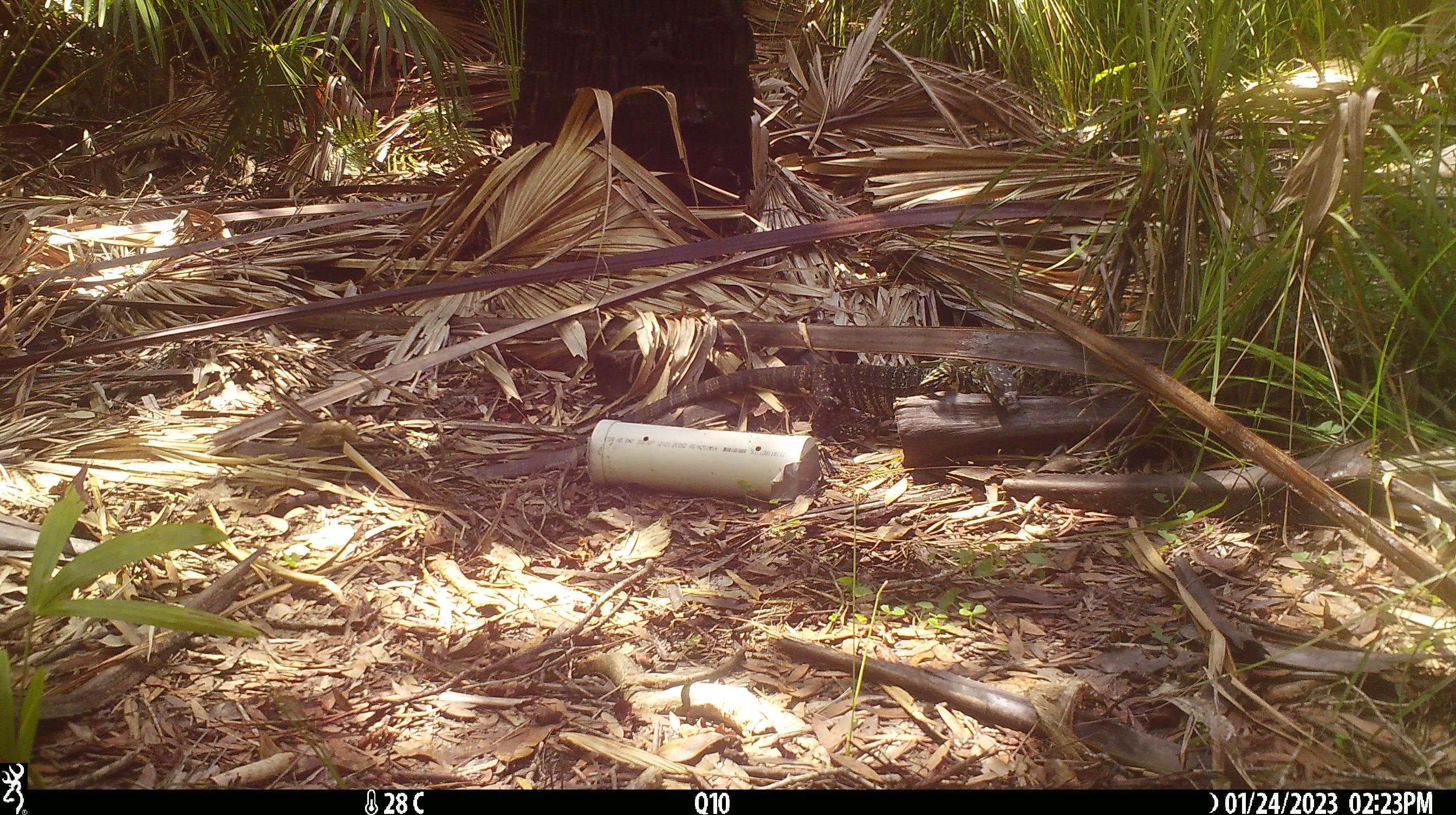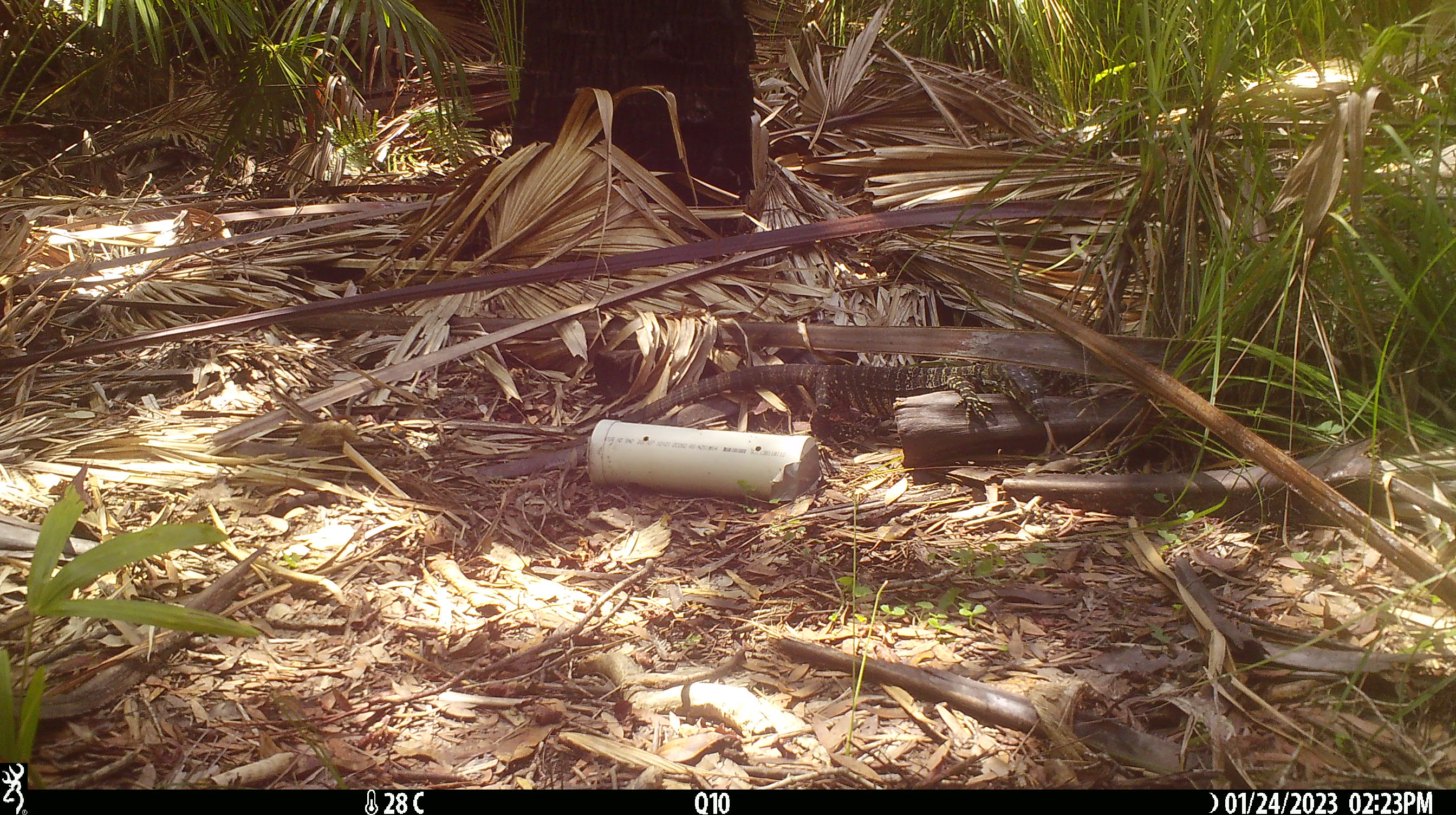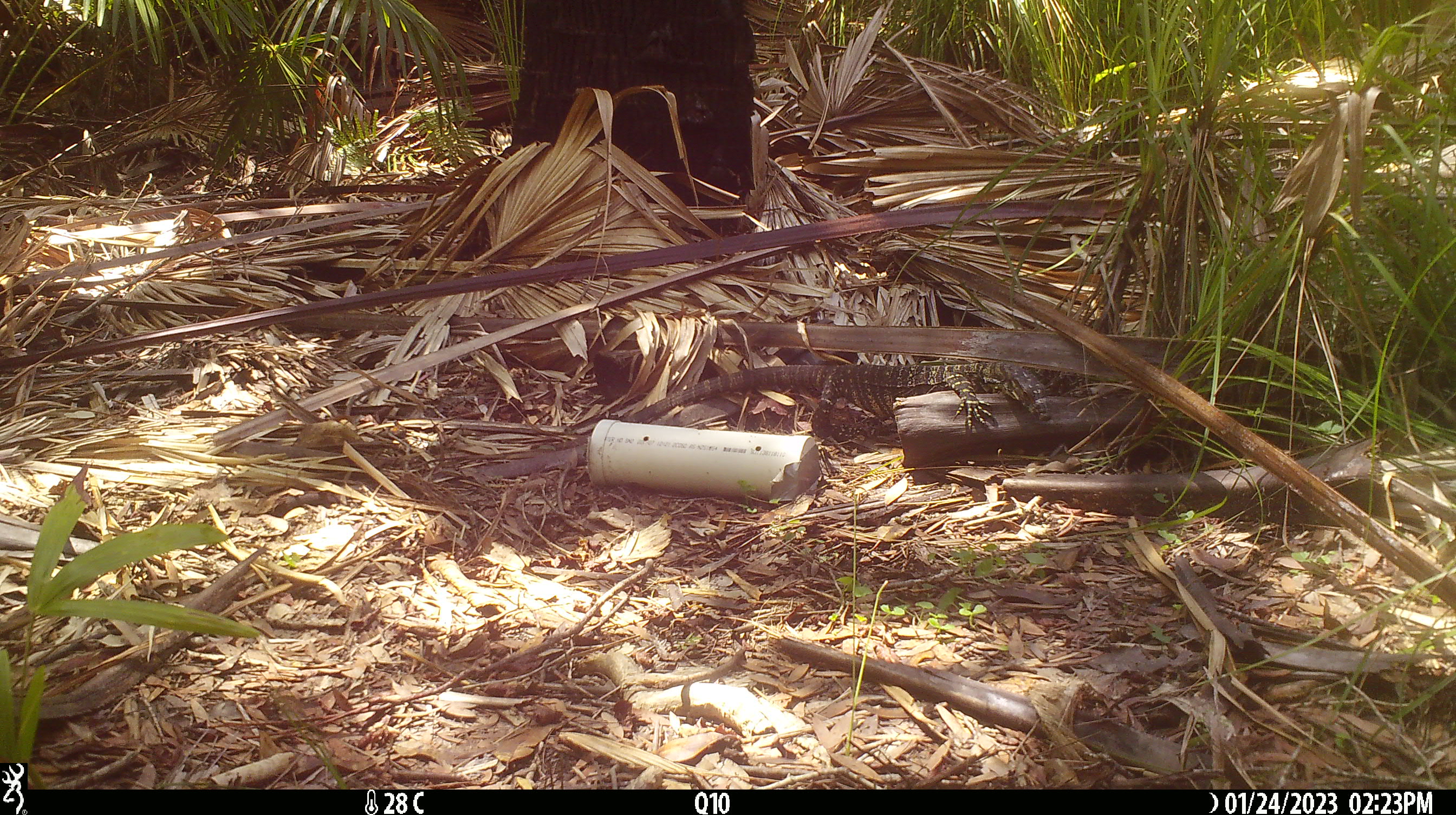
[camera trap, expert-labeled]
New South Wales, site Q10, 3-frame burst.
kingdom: Animalia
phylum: Chordata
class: Reptilia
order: Squamata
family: Varanidae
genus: Varanus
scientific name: Varanus varius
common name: lace monitor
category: goanna